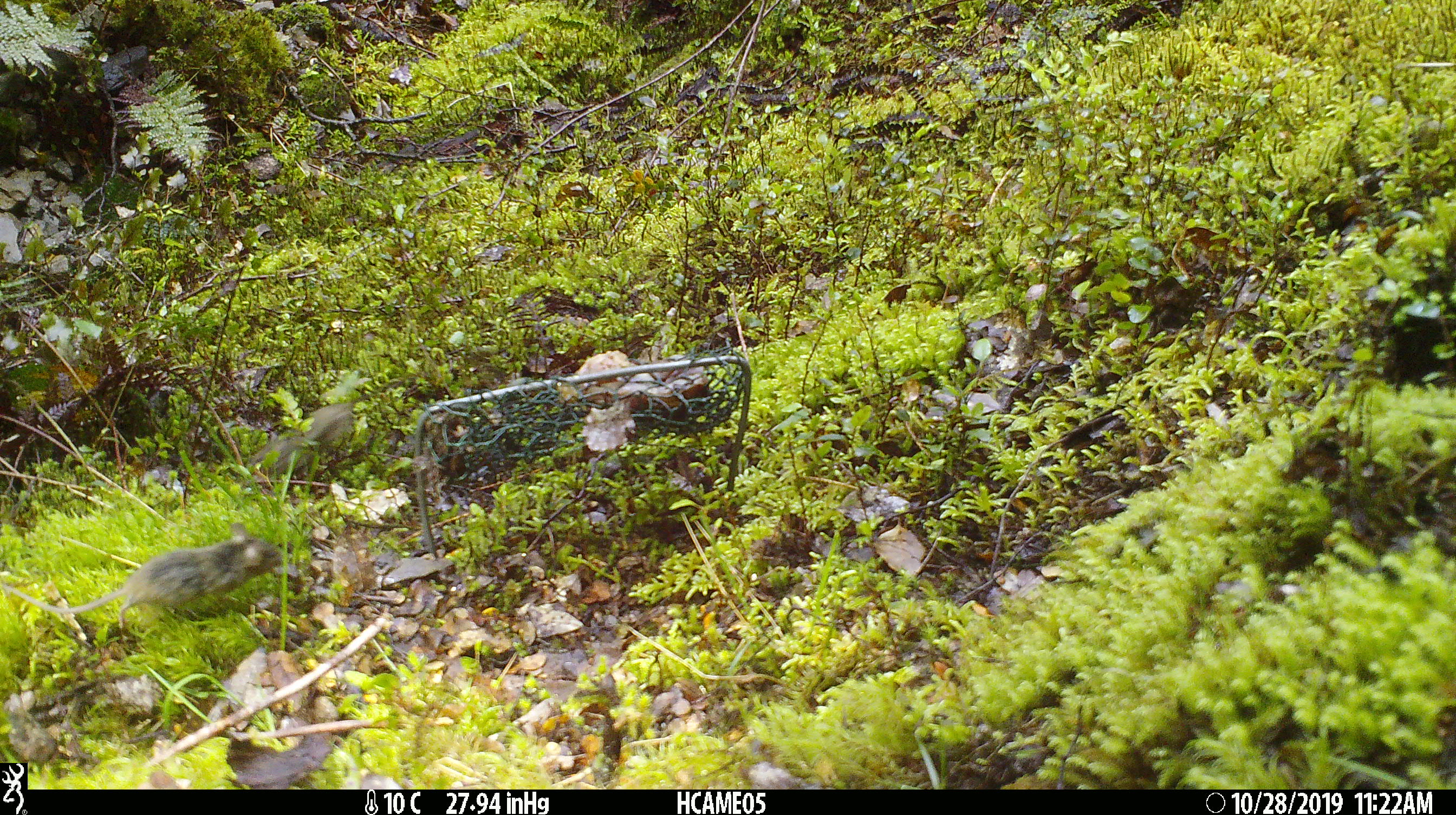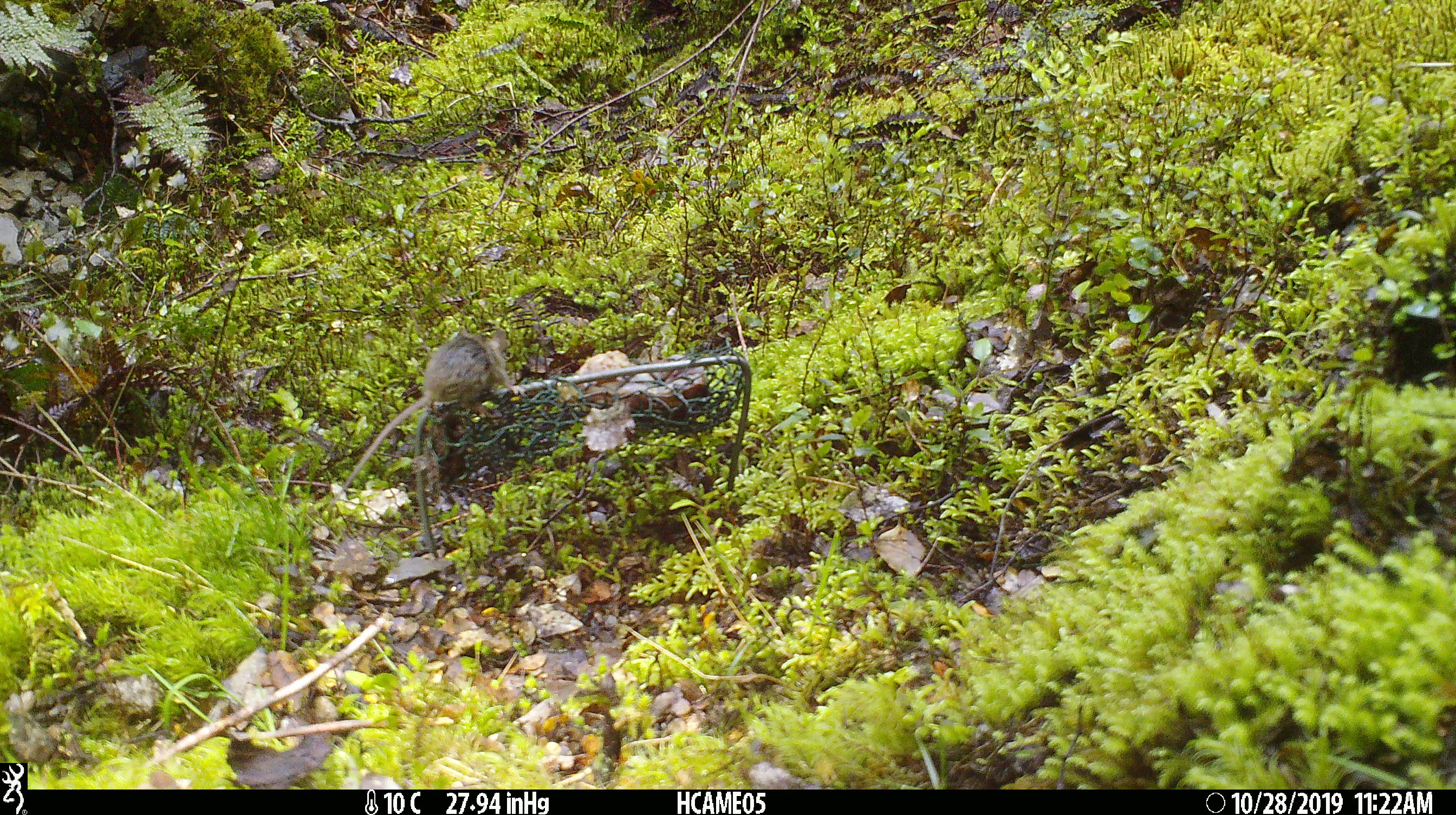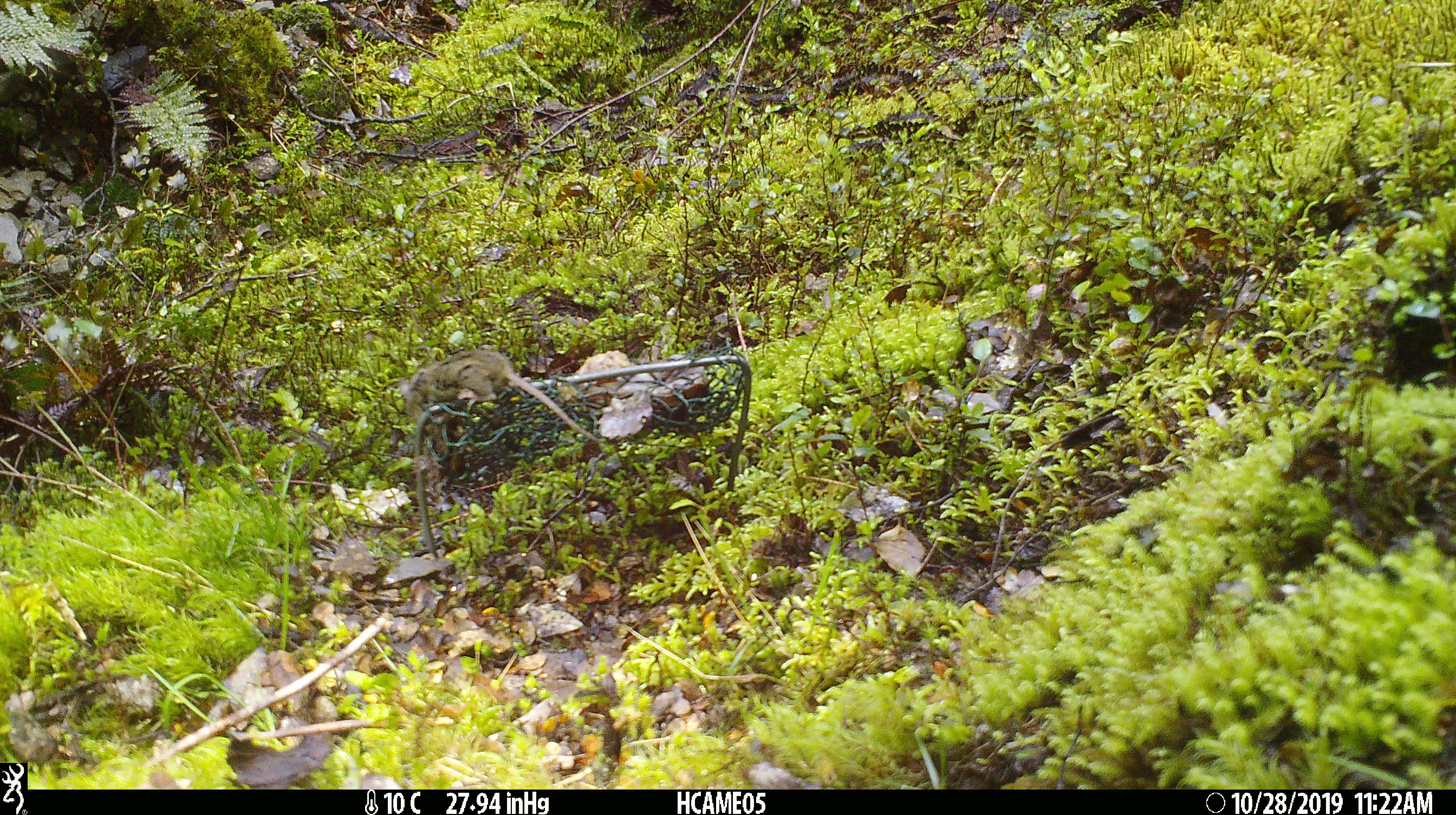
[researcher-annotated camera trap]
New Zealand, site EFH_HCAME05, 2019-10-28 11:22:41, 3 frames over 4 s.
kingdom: Animalia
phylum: Chordata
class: Mammalia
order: Rodentia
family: Muridae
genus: Mus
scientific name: Mus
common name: mouse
Mouse (Mus).